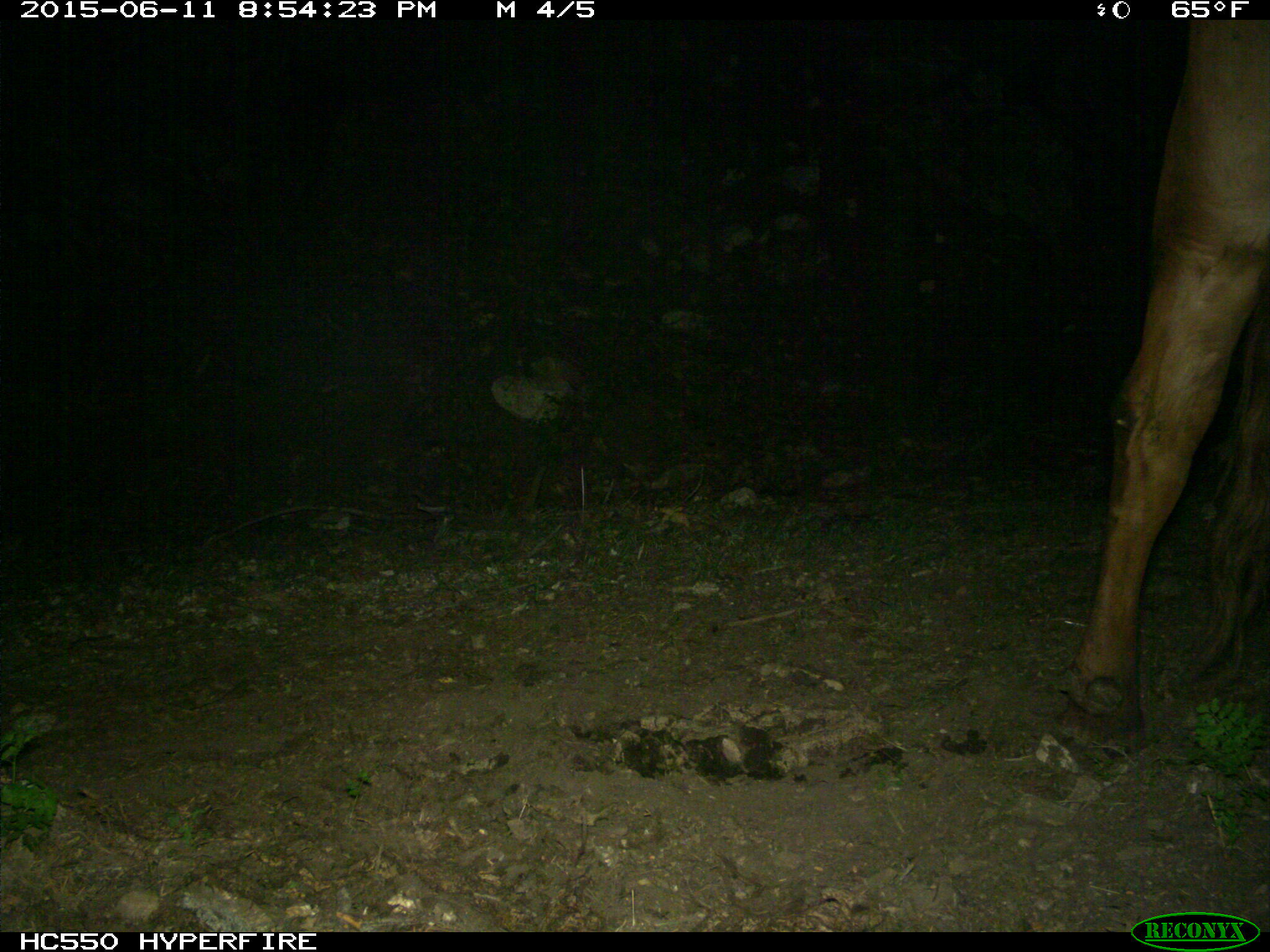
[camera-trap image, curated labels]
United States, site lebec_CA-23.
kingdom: Animalia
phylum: Chordata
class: Mammalia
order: Artiodactyla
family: Bovidae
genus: Bos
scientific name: Bos taurus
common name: domestic cow